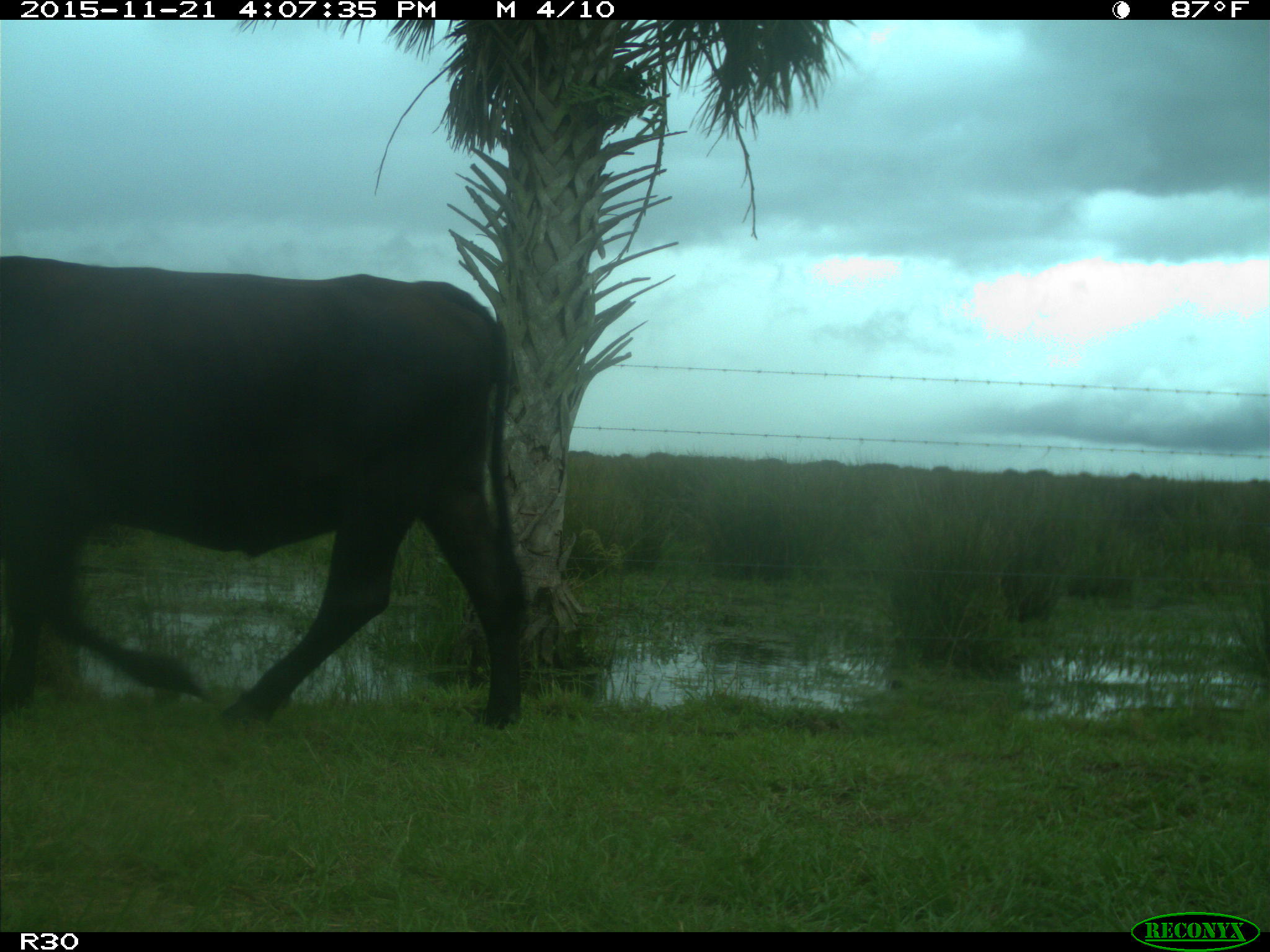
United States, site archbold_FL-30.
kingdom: Animalia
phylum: Chordata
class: Mammalia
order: Artiodactyla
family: Bovidae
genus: Bos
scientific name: Bos taurus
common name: domestic cow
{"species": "Bos taurus (domestic cow)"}